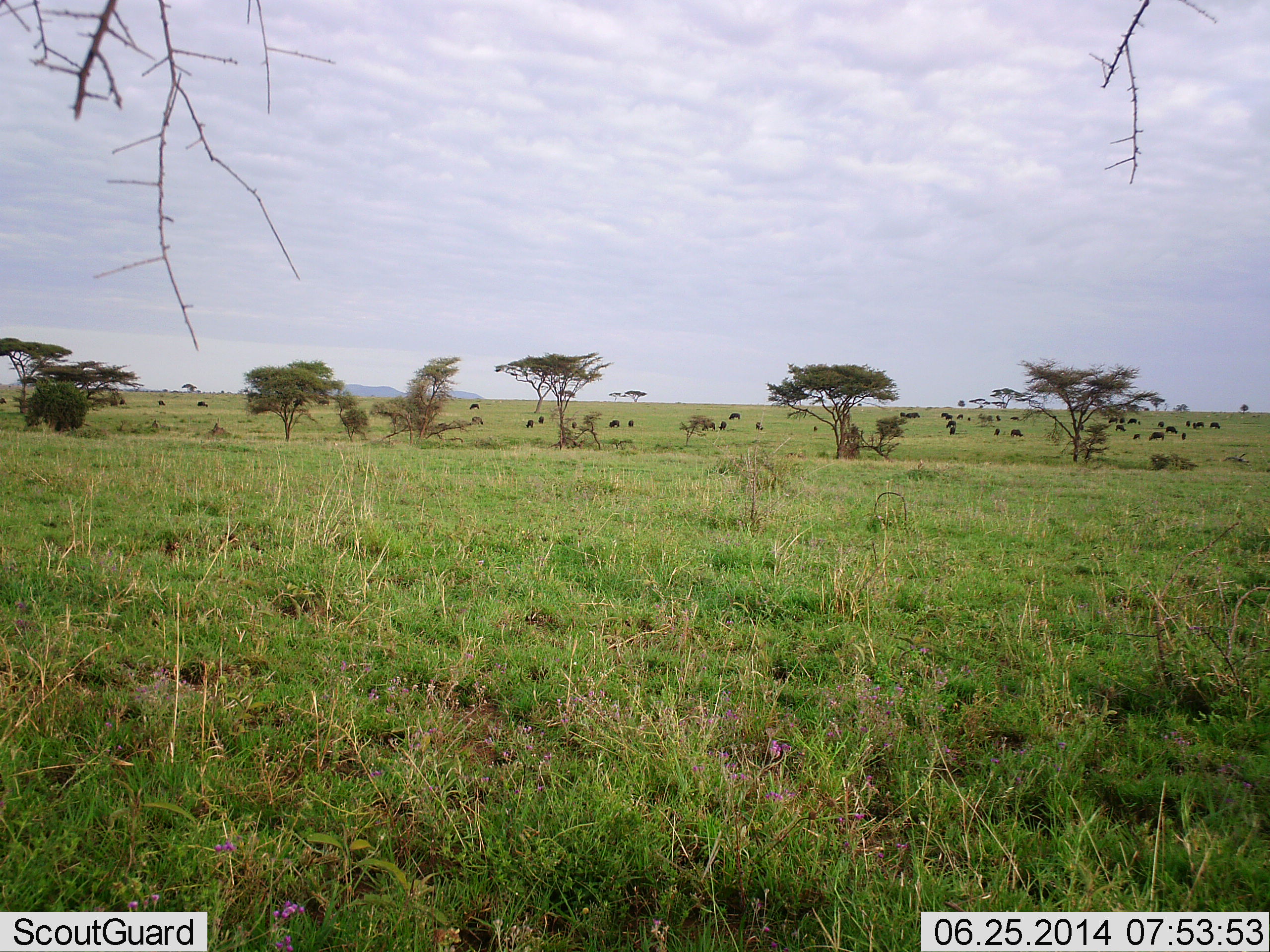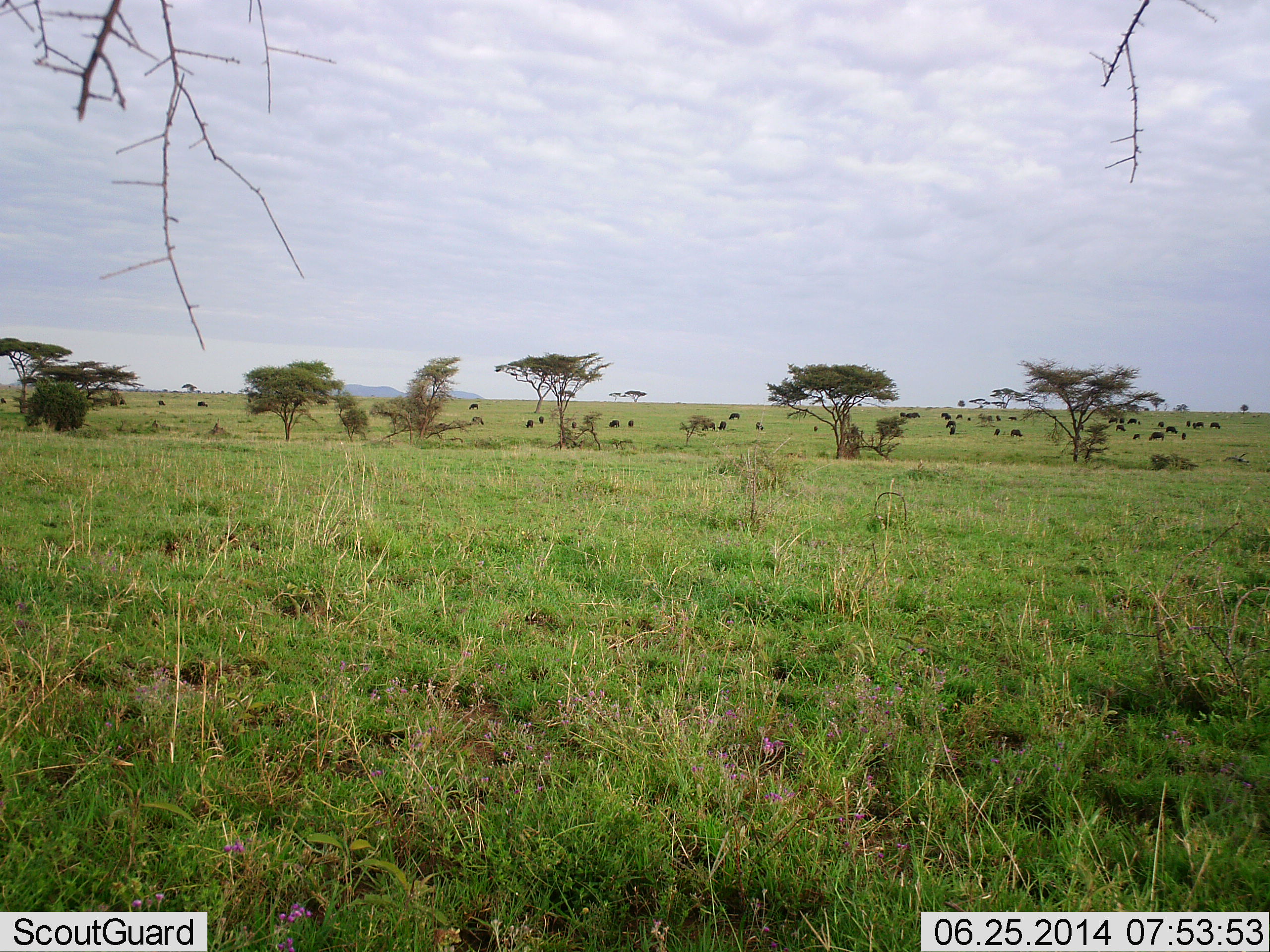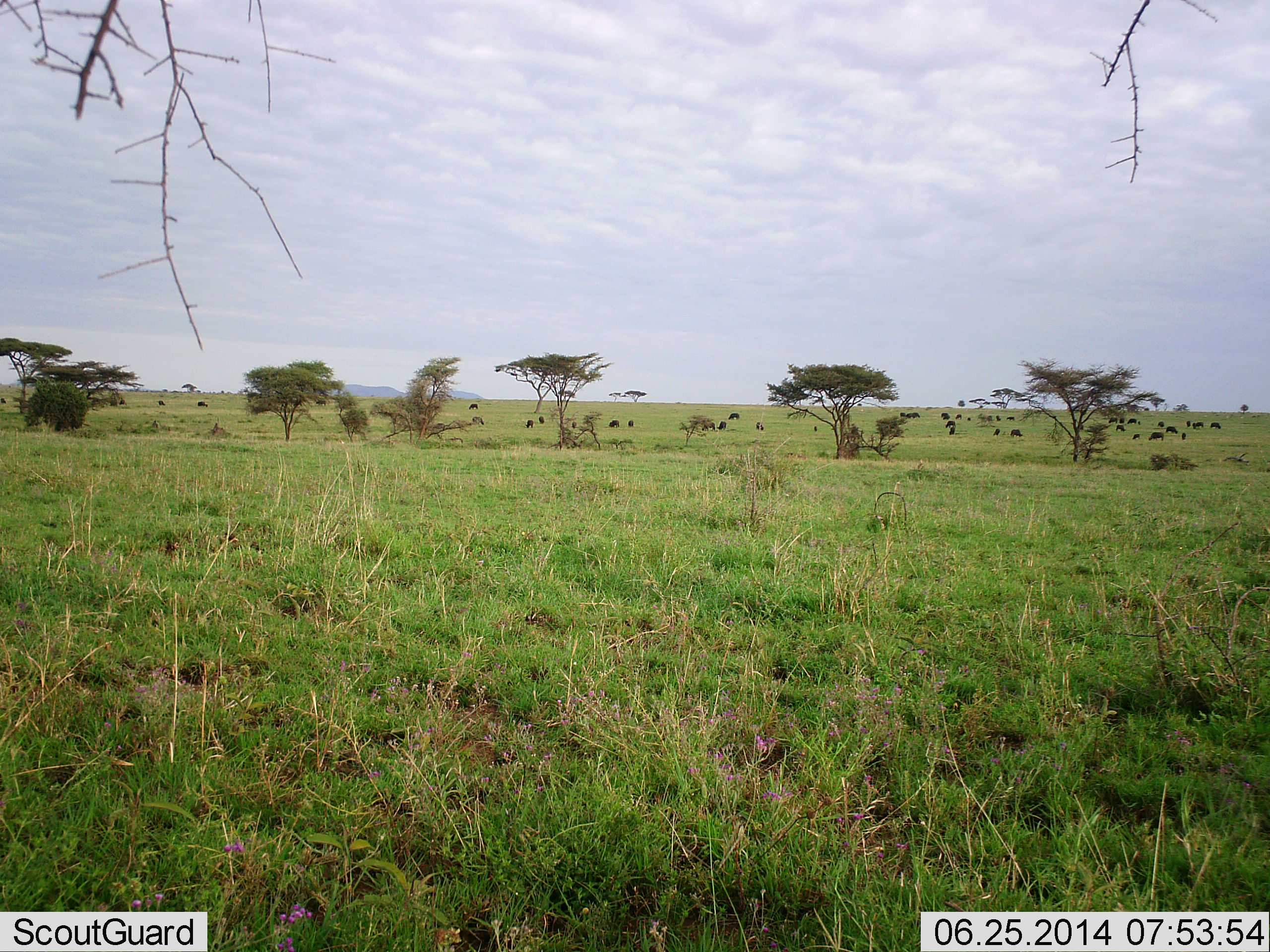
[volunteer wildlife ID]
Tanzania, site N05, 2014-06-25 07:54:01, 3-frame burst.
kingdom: Animalia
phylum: Chordata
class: Mammalia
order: Artiodactyla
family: Bovidae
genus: Connochaetes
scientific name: Connochaetes taurinus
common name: blue wildebeest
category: wildebeest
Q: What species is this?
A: Wildebeest (blue wildebeest) (Connochaetes taurinus).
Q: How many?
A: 11-50.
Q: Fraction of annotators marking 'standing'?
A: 59%.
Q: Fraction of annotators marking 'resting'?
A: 6%.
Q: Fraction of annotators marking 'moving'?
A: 24%.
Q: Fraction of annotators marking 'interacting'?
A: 12%.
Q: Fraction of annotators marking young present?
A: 12%.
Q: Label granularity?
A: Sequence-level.